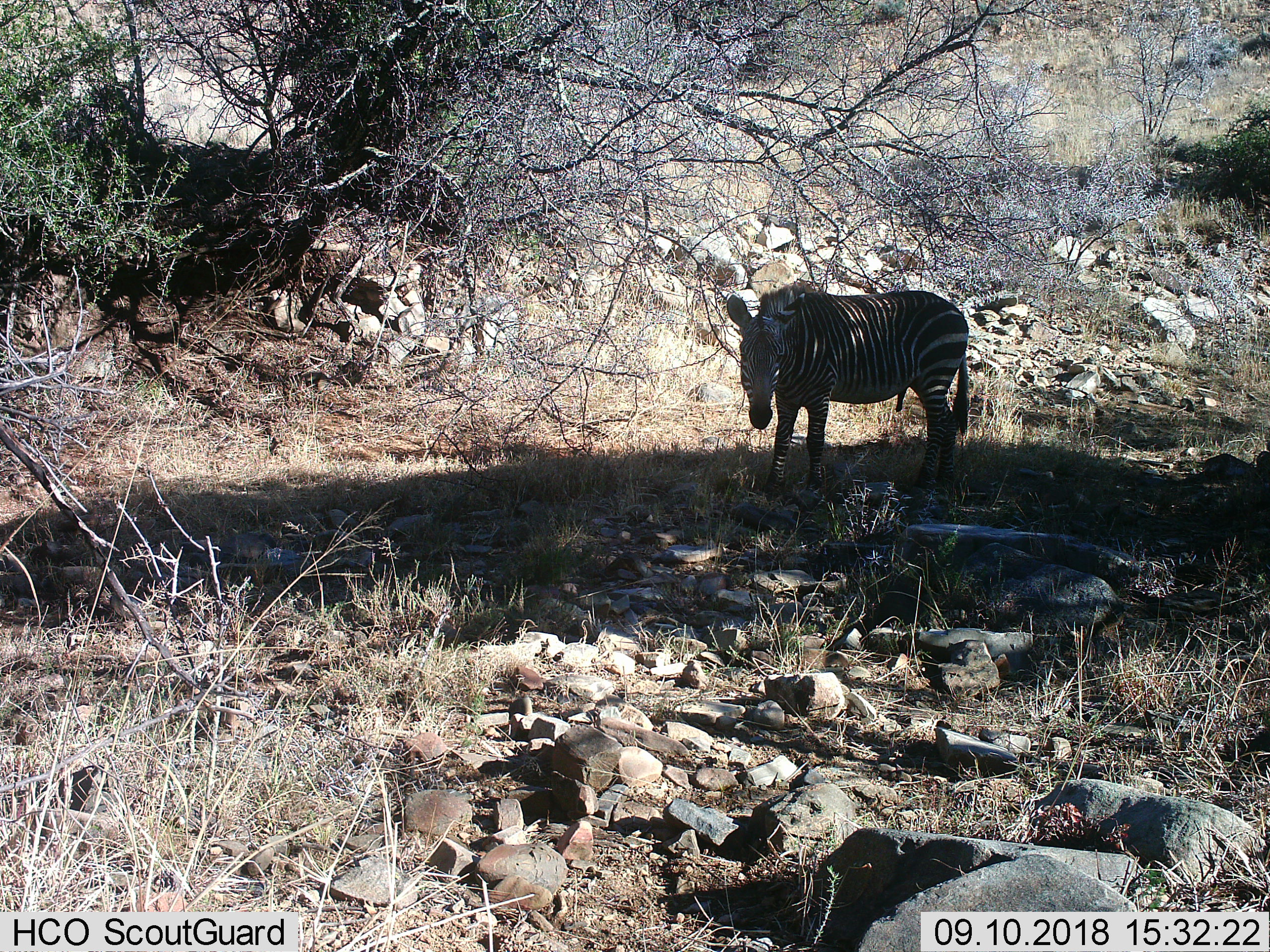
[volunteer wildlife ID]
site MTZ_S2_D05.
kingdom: Animalia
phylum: Chordata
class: Mammalia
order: Perissodactyla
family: Equidae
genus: Equus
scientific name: Equus zebra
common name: mountain zebra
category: zebramountain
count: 1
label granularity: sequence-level